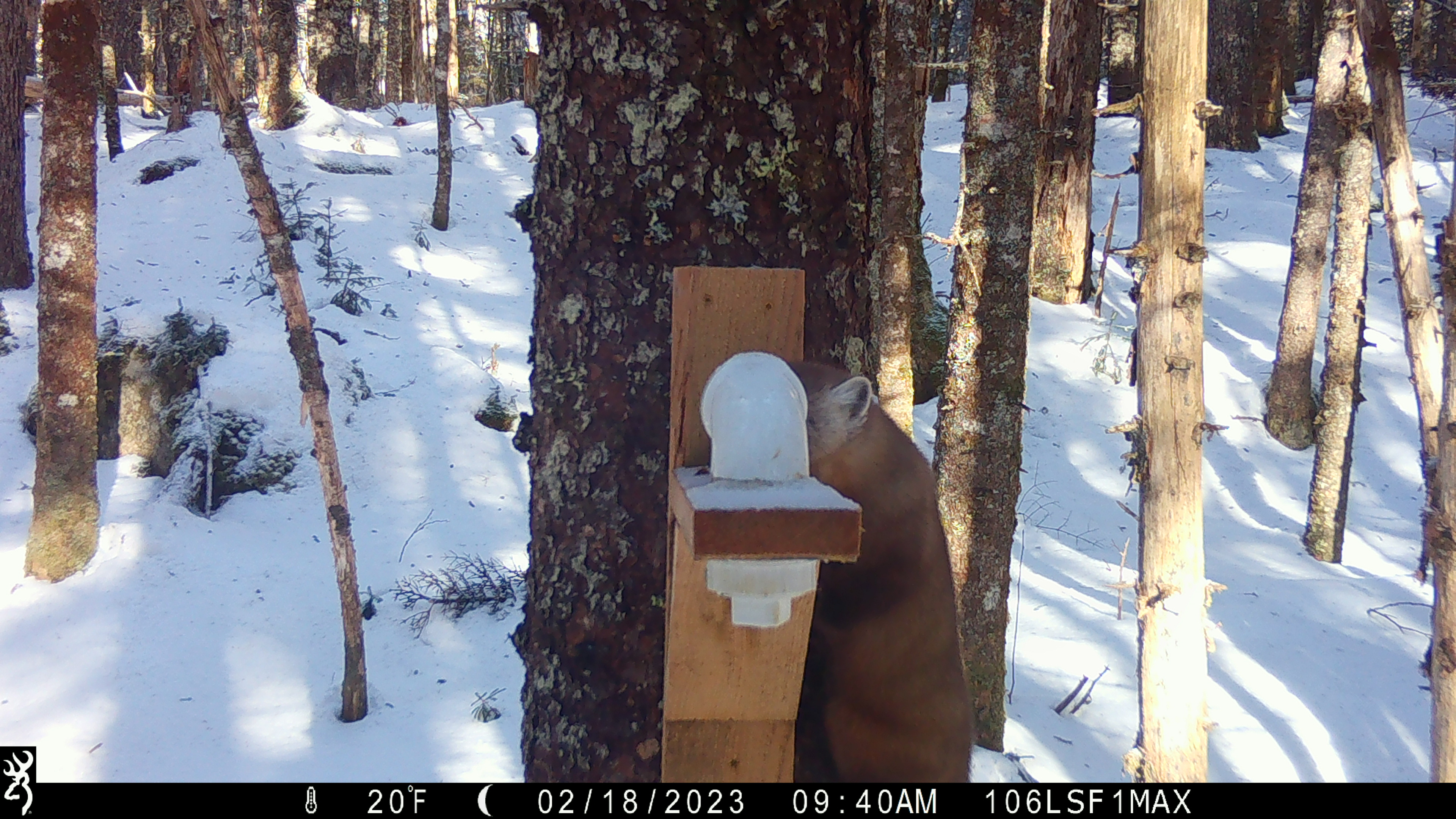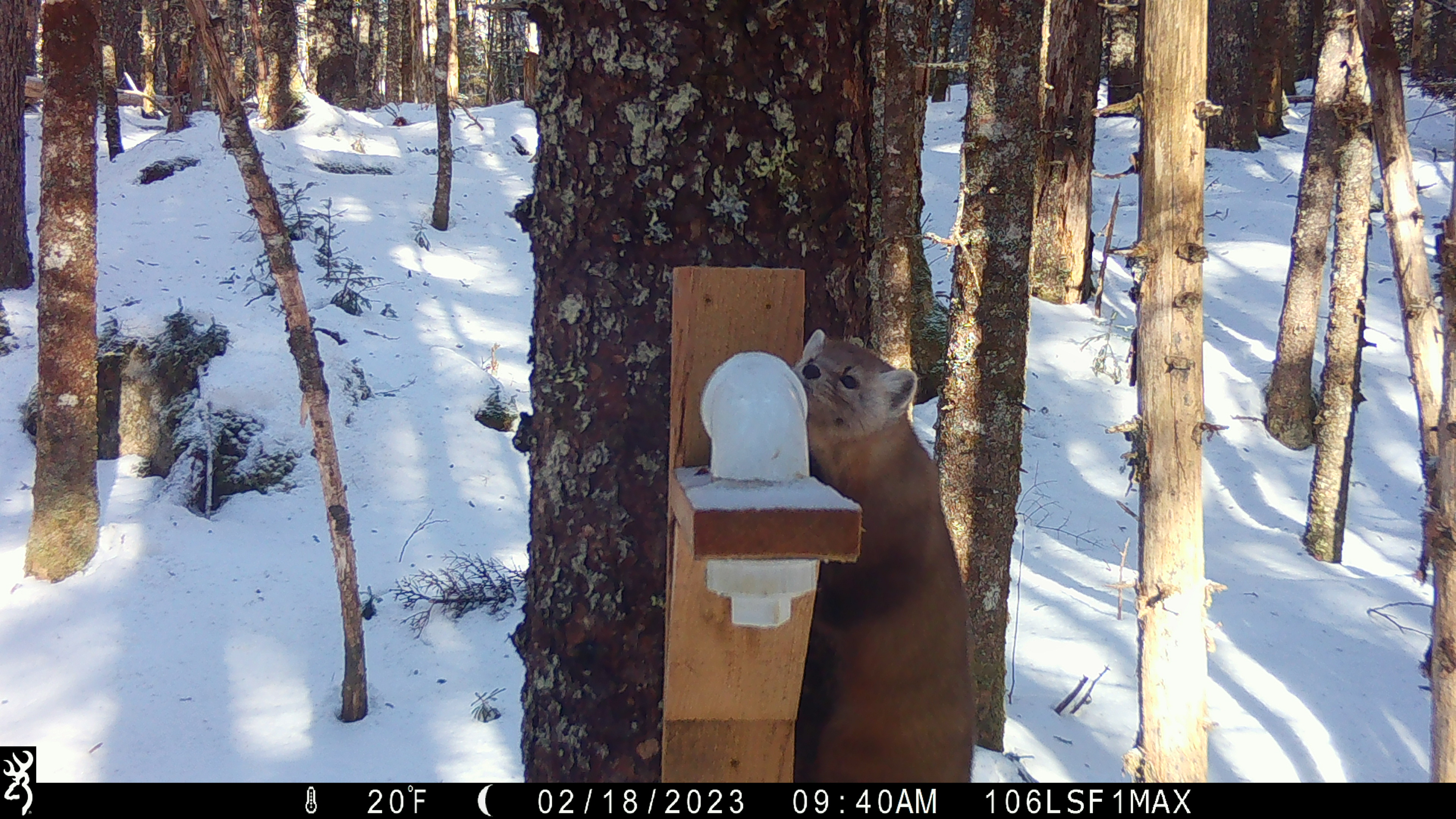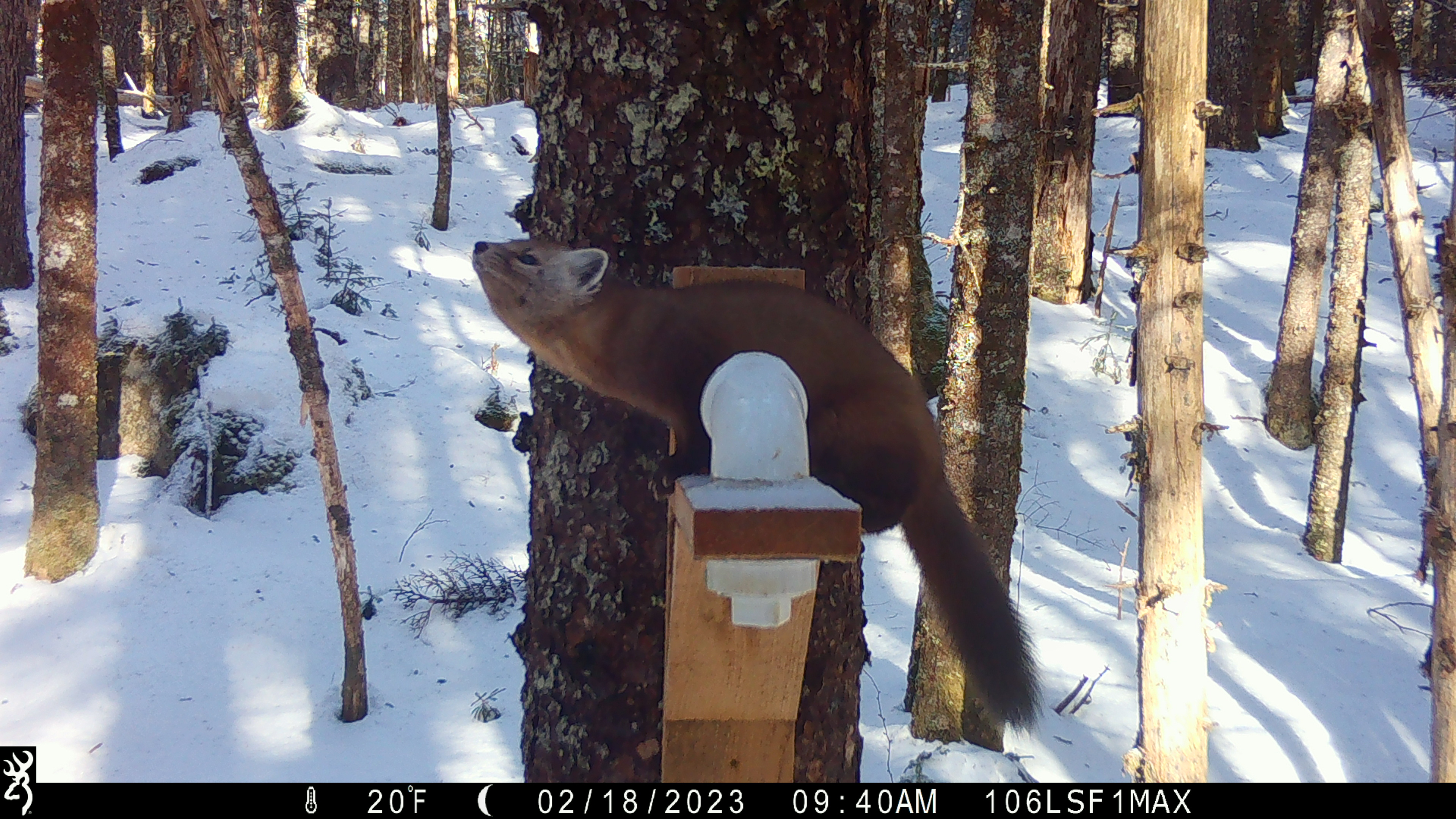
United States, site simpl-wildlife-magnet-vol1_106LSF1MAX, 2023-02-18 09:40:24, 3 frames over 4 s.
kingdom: Animalia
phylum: Chordata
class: Mammalia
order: Carnivora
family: Mustelidae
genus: Martes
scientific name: Martes americana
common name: american marten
American marten (Martes americana).